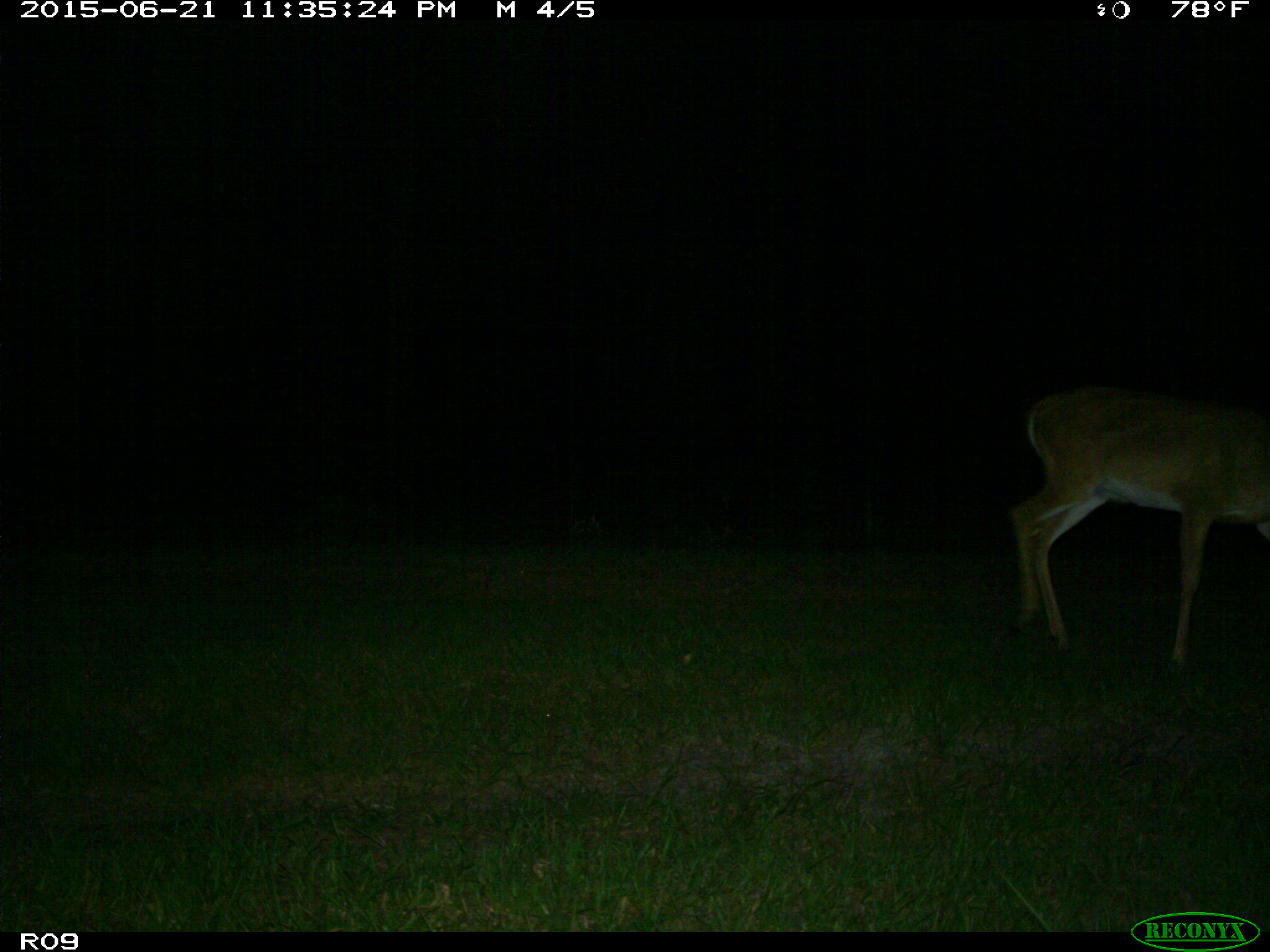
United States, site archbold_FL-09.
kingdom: Animalia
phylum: Chordata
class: Mammalia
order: Artiodactyla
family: Cervidae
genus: Odocoileus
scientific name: Odocoileus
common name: deer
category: unidentified deer